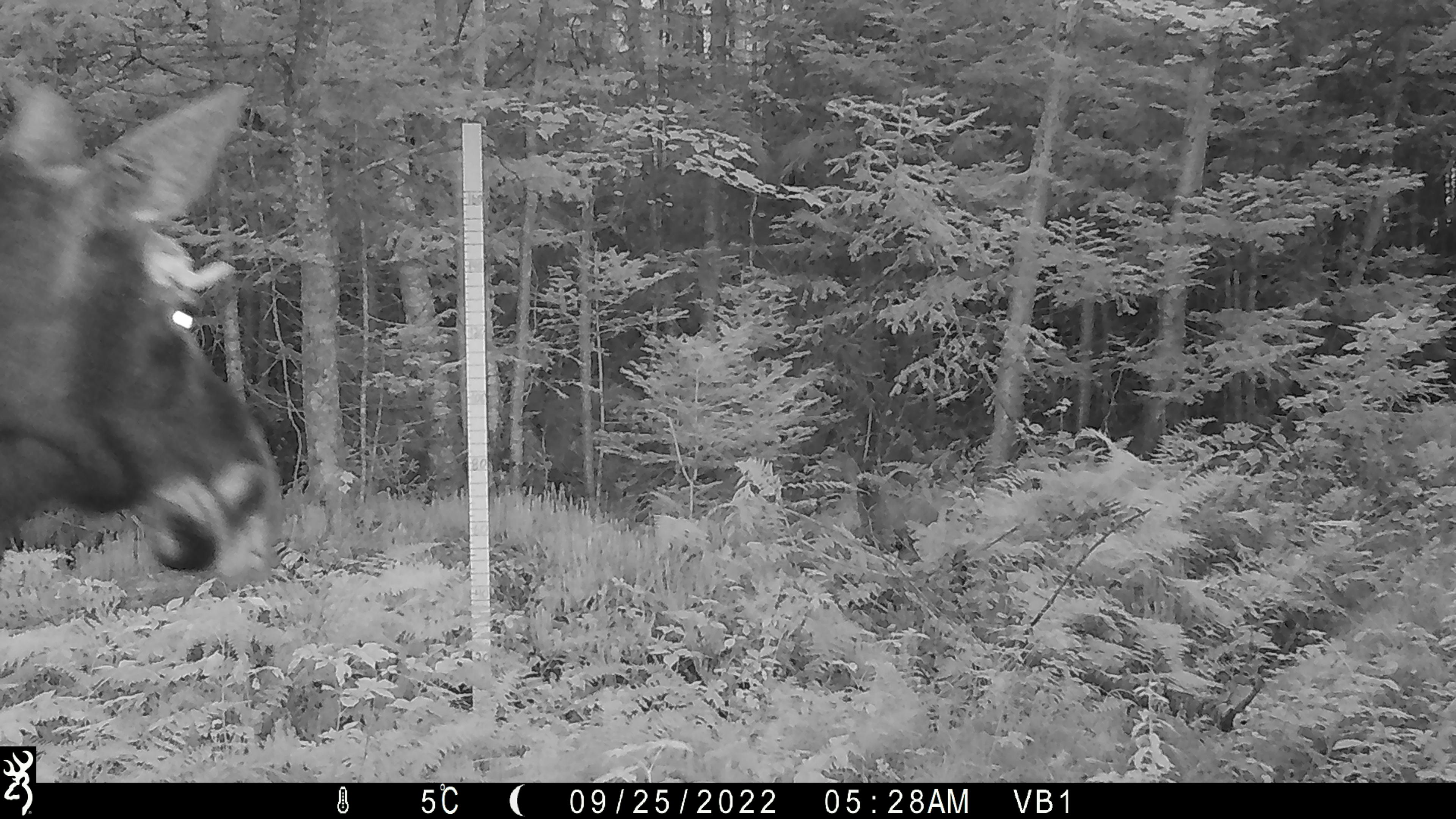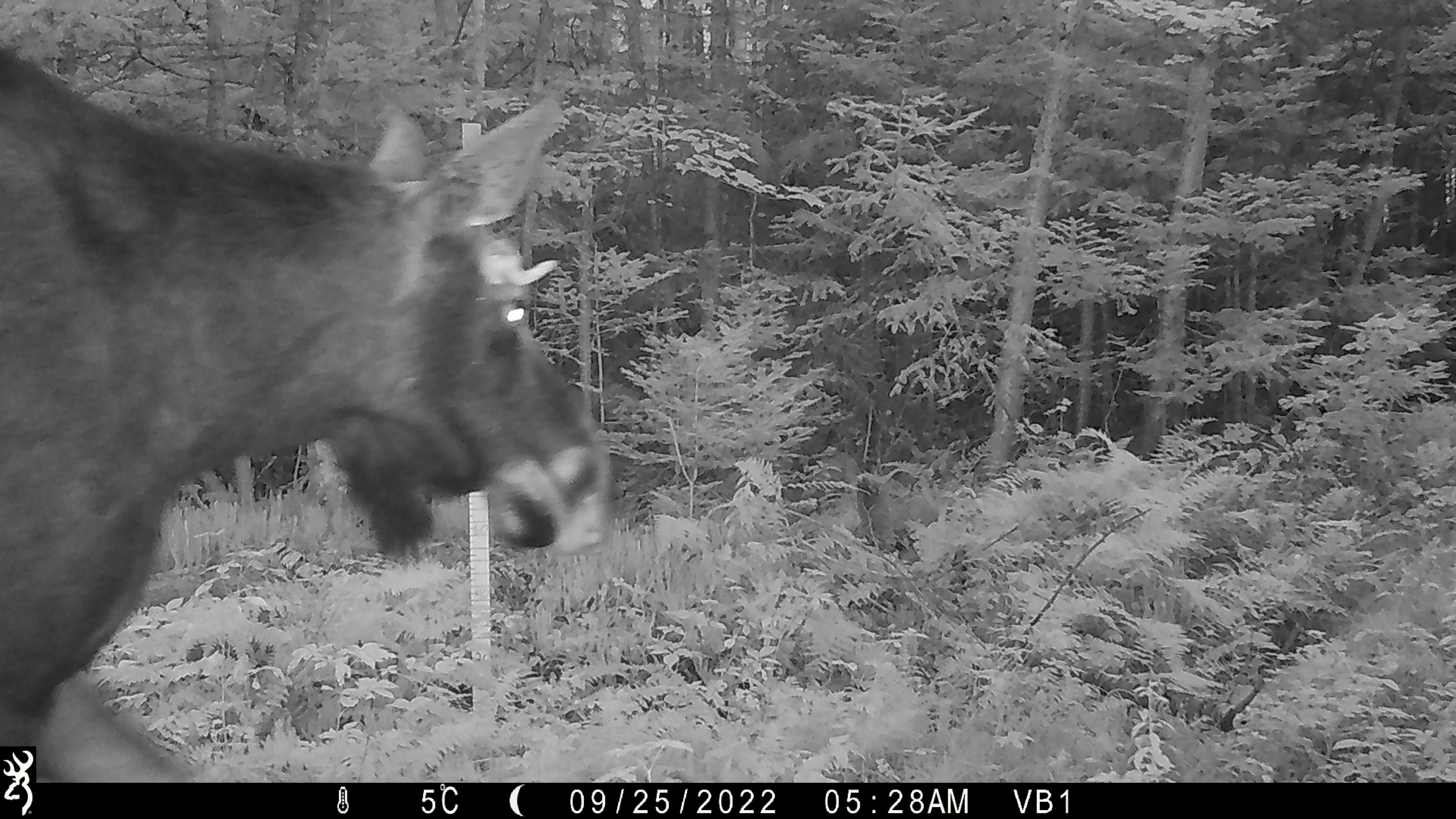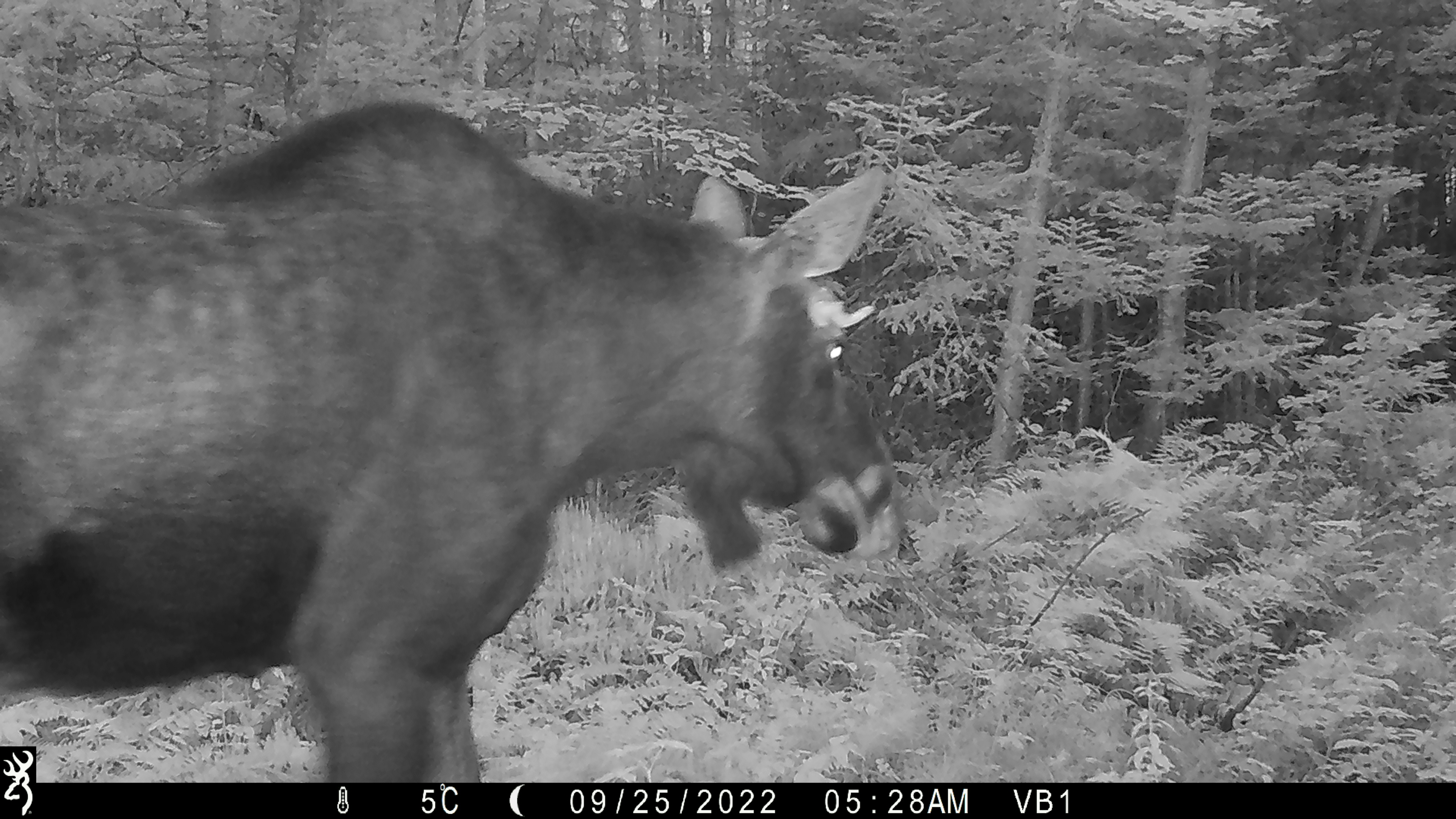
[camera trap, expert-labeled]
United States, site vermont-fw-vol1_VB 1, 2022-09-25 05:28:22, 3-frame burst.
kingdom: Animalia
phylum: Chordata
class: Mammalia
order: Artiodactyla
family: Cervidae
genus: Alces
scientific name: Alces alces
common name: moose